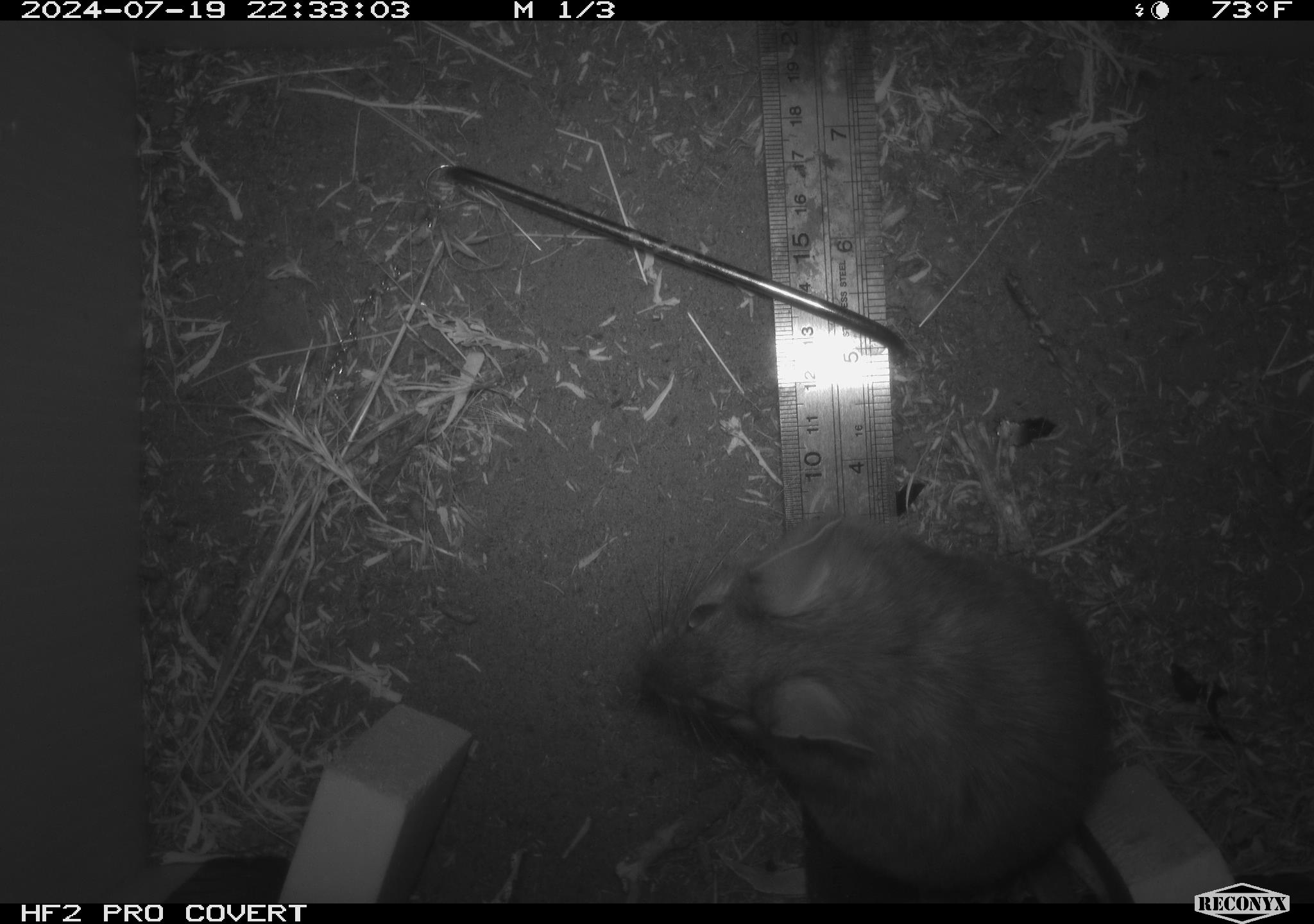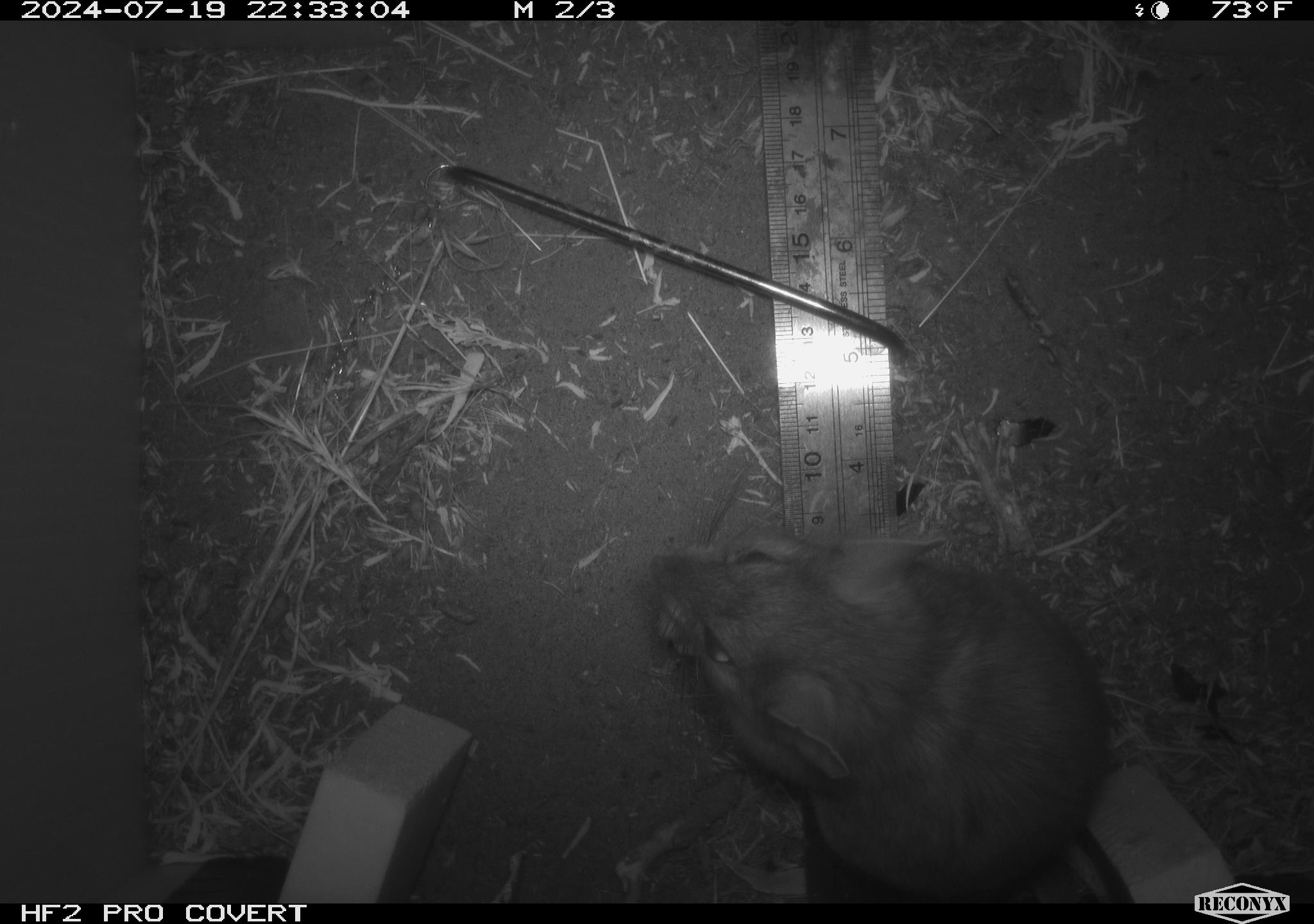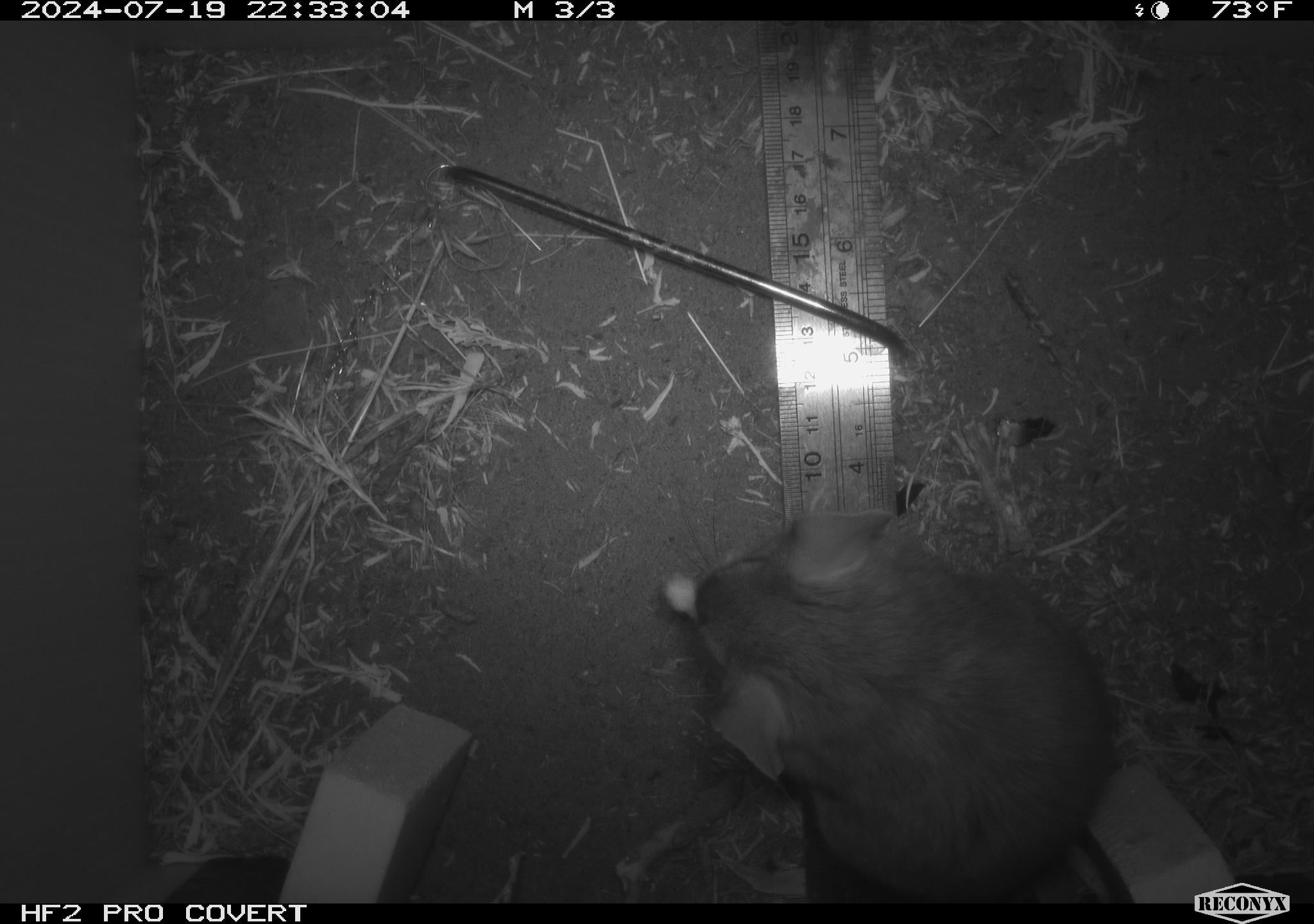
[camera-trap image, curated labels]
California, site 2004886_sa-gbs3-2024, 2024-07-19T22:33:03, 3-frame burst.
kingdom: Animalia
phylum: Chordata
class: Mammalia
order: Rodentia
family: Cricetidae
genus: Neotoma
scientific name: Neotoma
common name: pack rat or woodrat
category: neotoma species